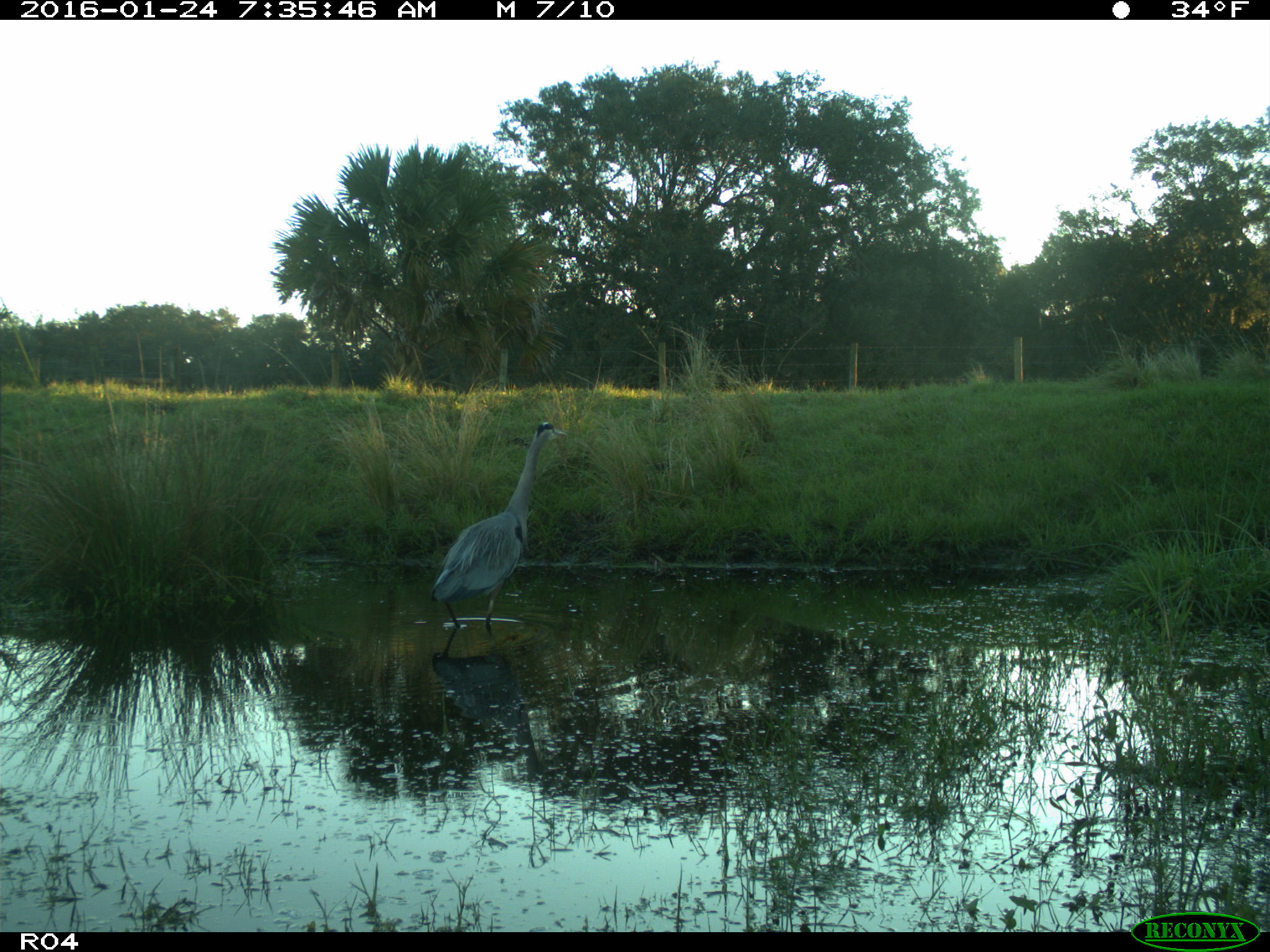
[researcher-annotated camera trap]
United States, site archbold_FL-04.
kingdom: Animalia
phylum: Chordata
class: Aves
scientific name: Aves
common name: birds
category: unidentified bird